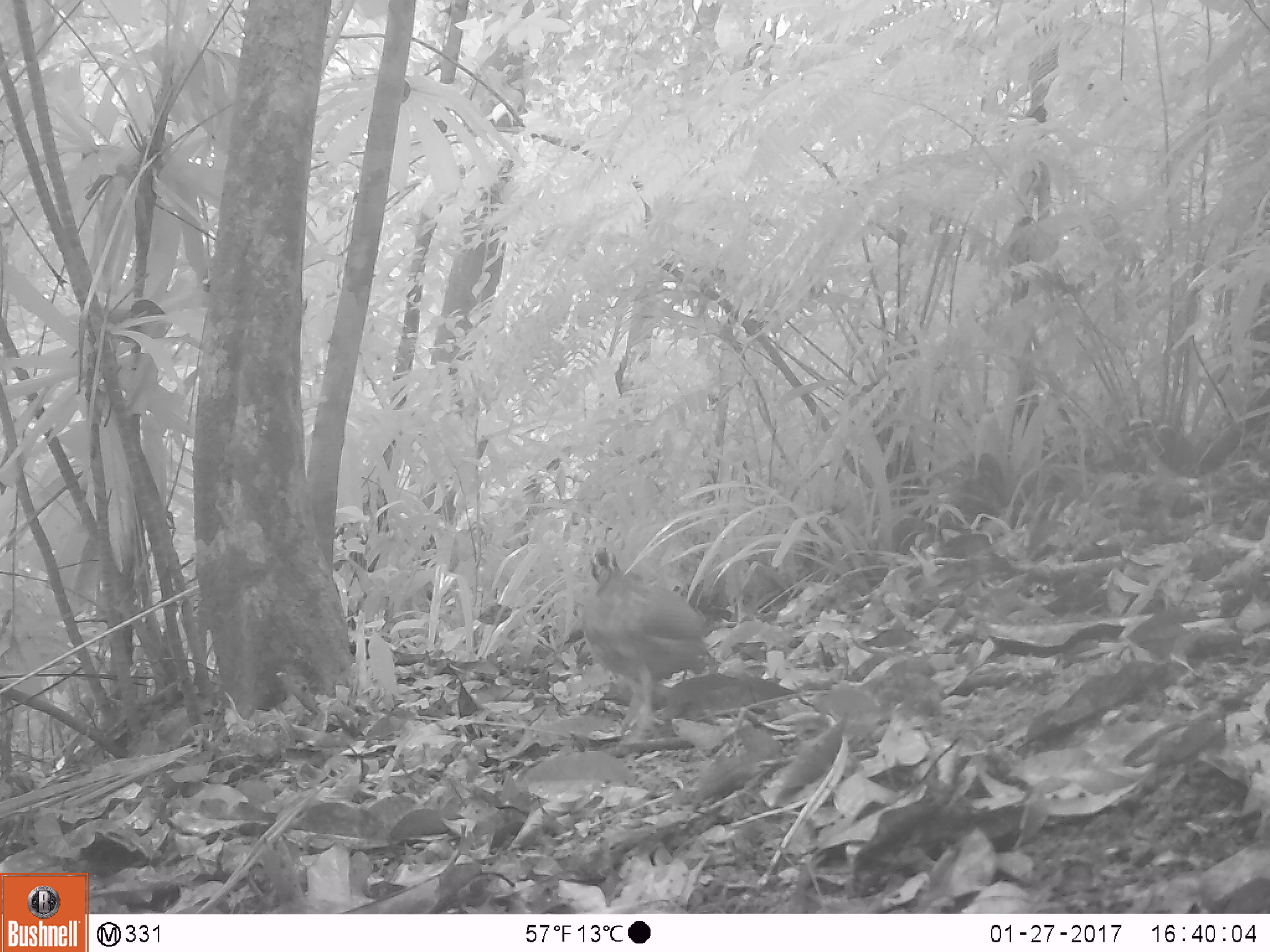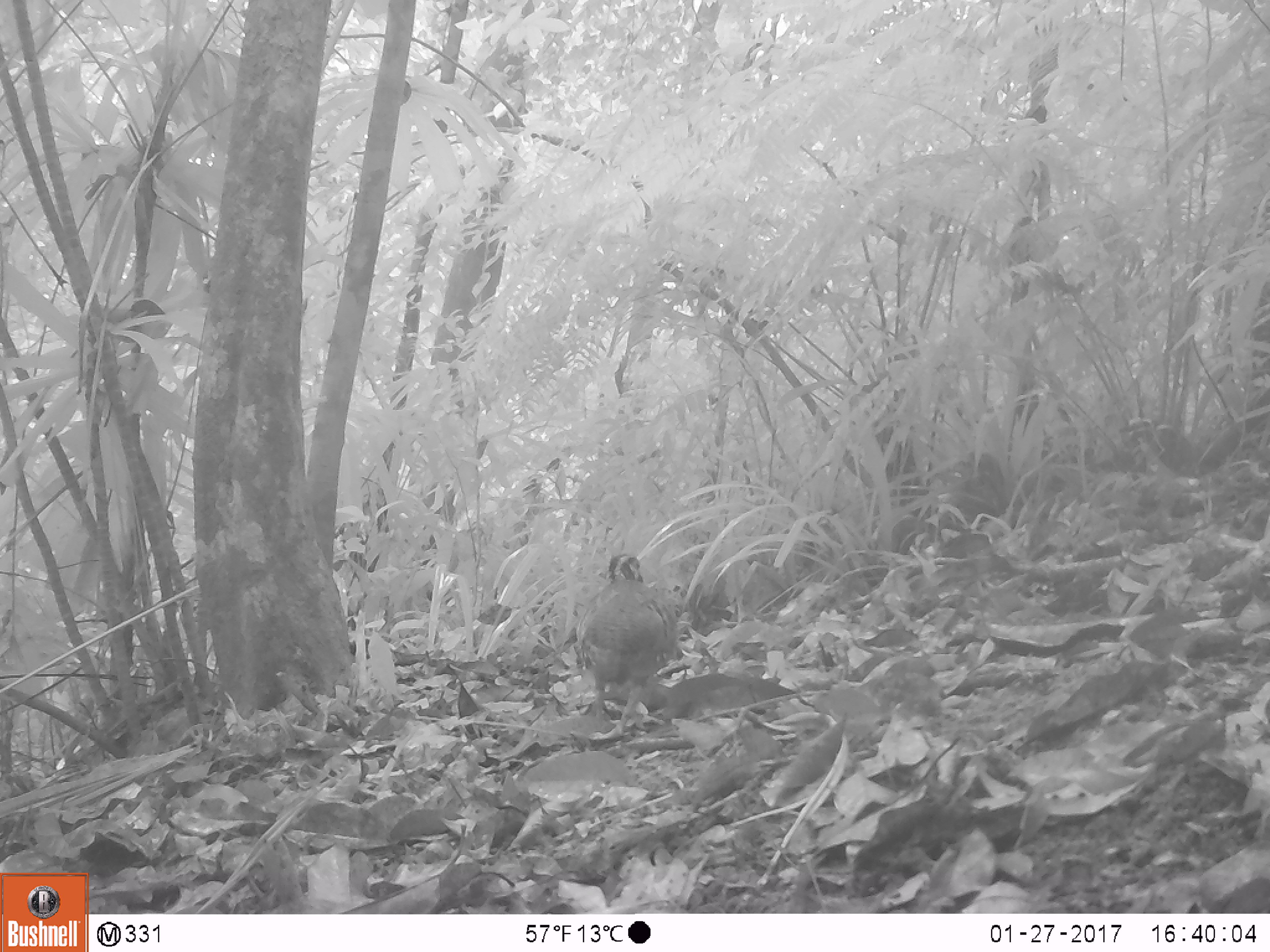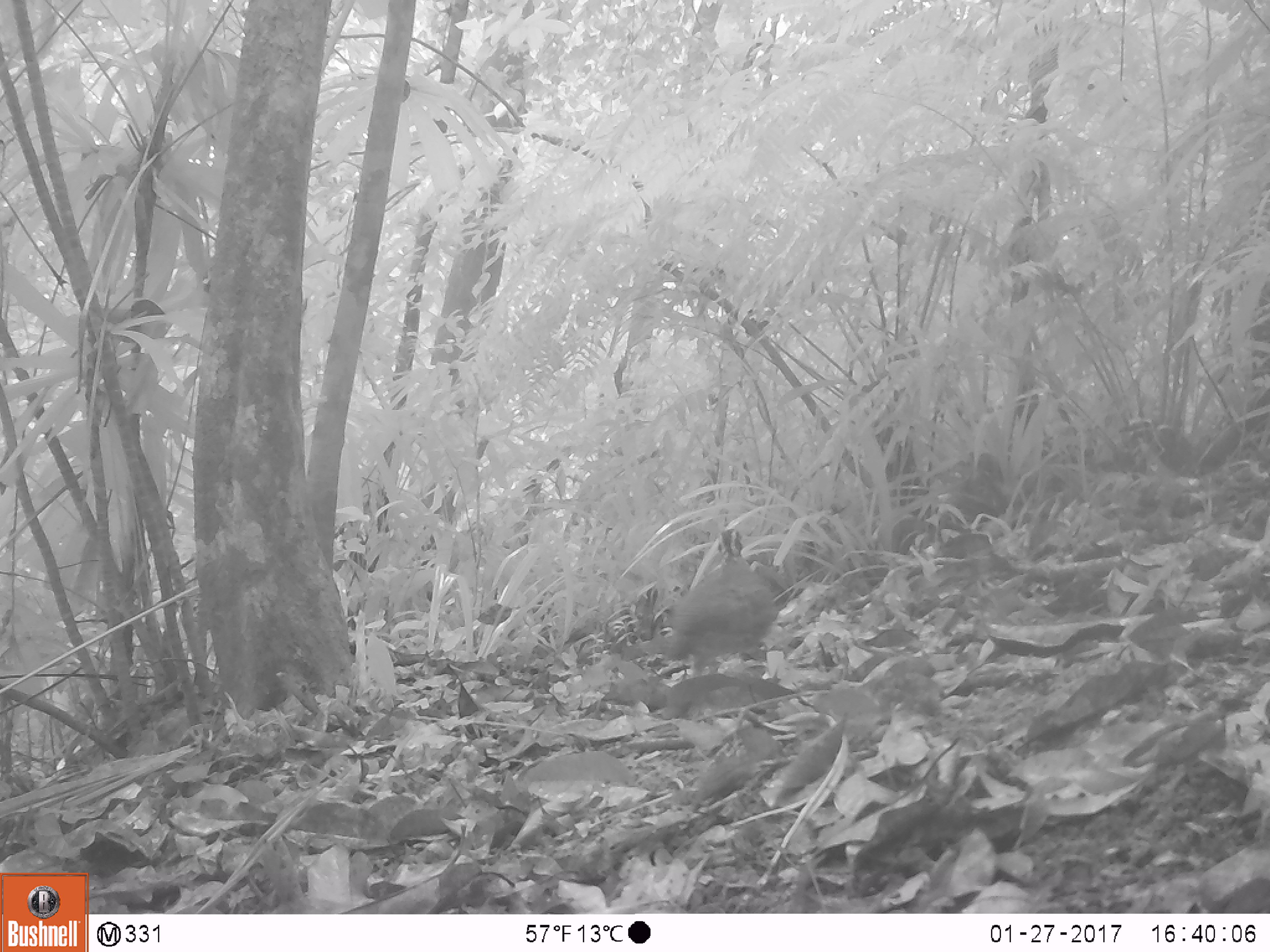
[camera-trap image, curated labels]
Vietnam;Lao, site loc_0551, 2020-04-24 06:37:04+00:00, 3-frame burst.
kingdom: Animalia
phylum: Chordata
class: Aves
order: Galliformes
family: Phasianidae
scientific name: Phasianidae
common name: partridge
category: unidentified partridge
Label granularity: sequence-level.